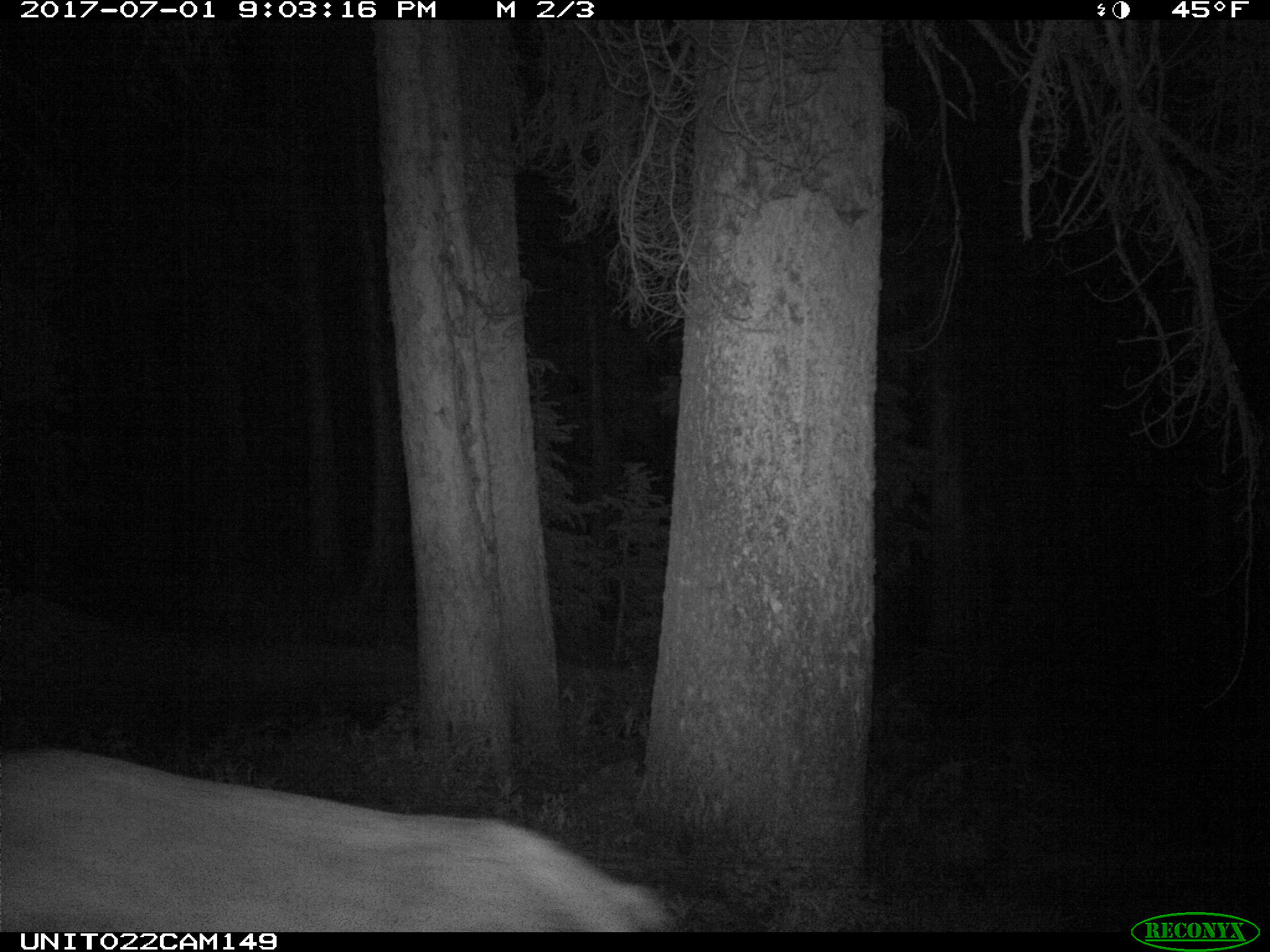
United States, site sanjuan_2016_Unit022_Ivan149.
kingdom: Animalia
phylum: Chordata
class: Mammalia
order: Artiodactyla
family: Cervidae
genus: Cervus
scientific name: Cervus elaphus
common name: red deer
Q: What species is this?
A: Cervus elaphus (red deer).